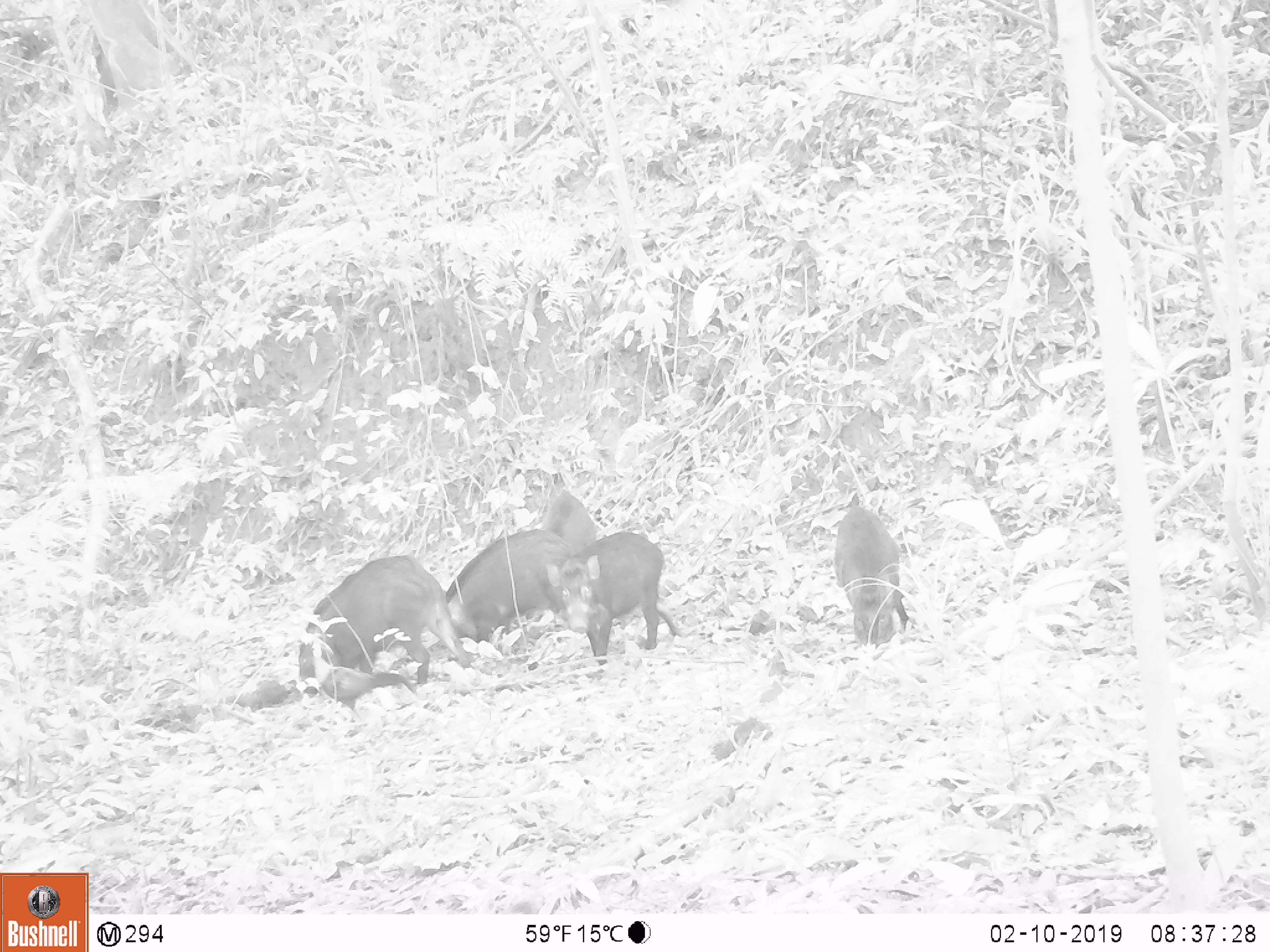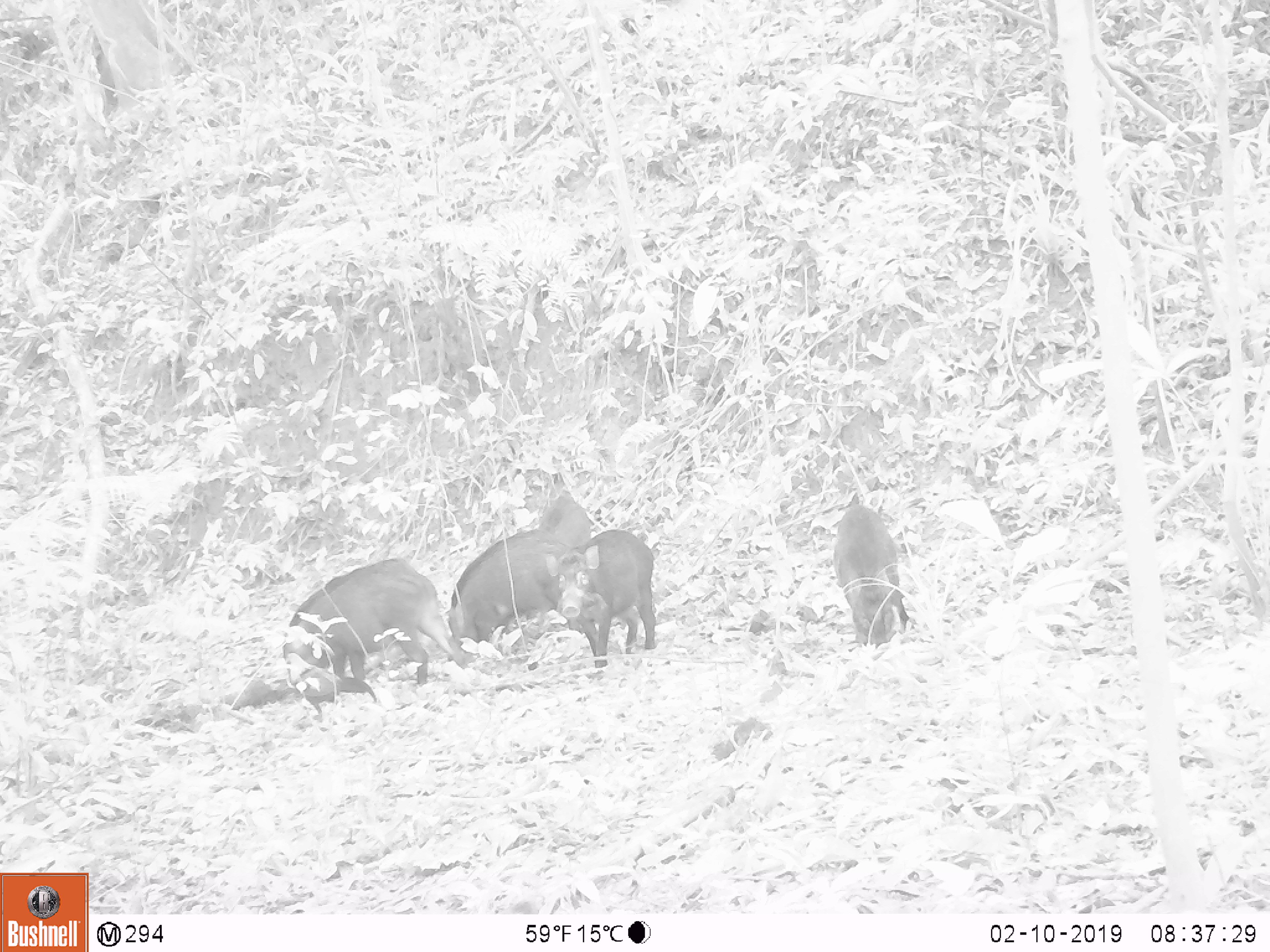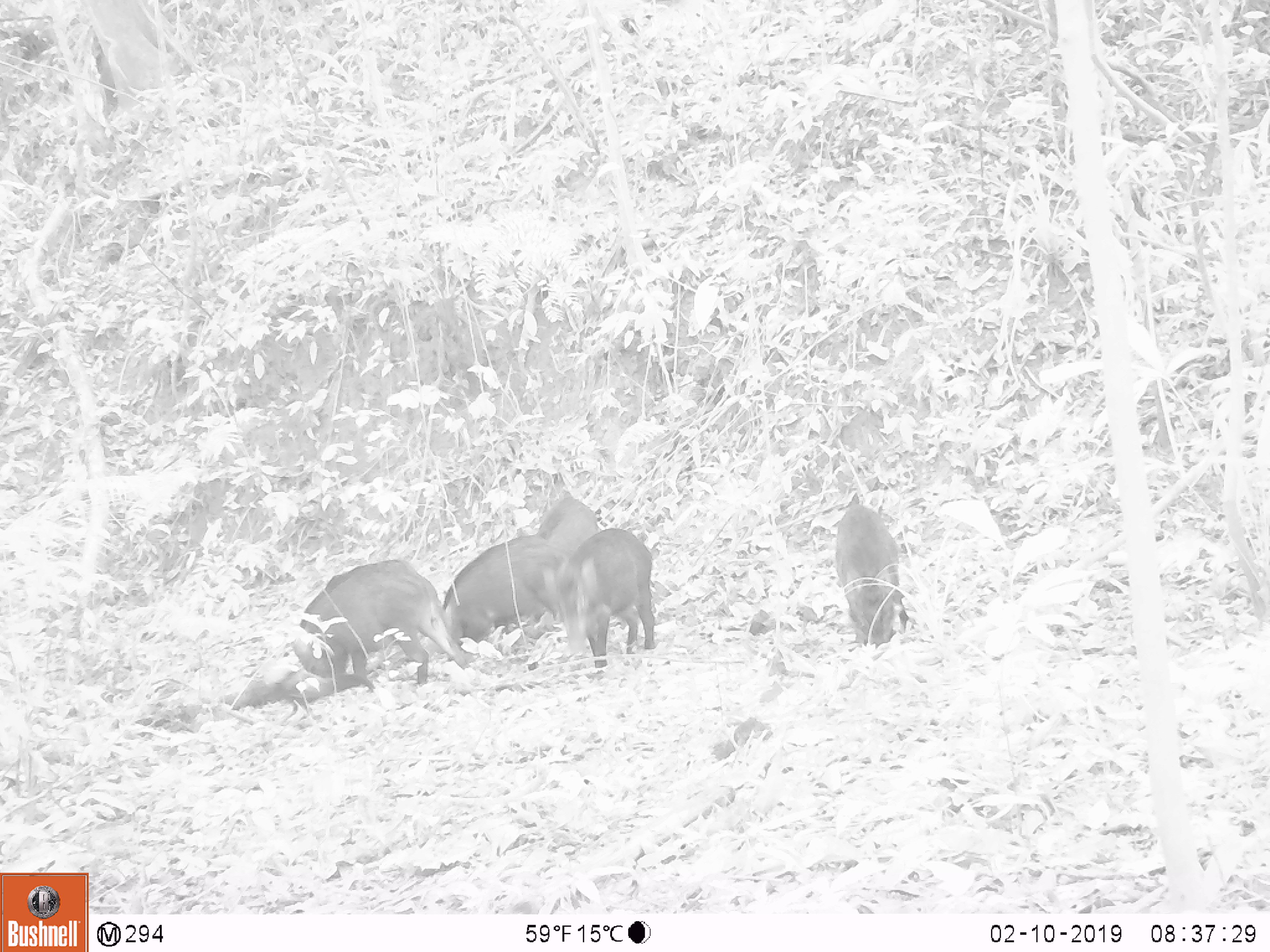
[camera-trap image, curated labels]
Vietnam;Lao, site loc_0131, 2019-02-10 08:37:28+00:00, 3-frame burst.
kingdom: Animalia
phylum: Chordata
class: Mammalia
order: Artiodactyla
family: Suidae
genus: Sus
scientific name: Sus scrofa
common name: eurasian wild pig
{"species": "eurasian wild pig (Sus scrofa)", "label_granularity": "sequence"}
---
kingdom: Animalia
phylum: Chordata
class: Aves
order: Galliformes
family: Phasianidae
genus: Gallus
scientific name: Gallus gallus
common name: red junglefowl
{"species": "red junglefowl (Gallus gallus)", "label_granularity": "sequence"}